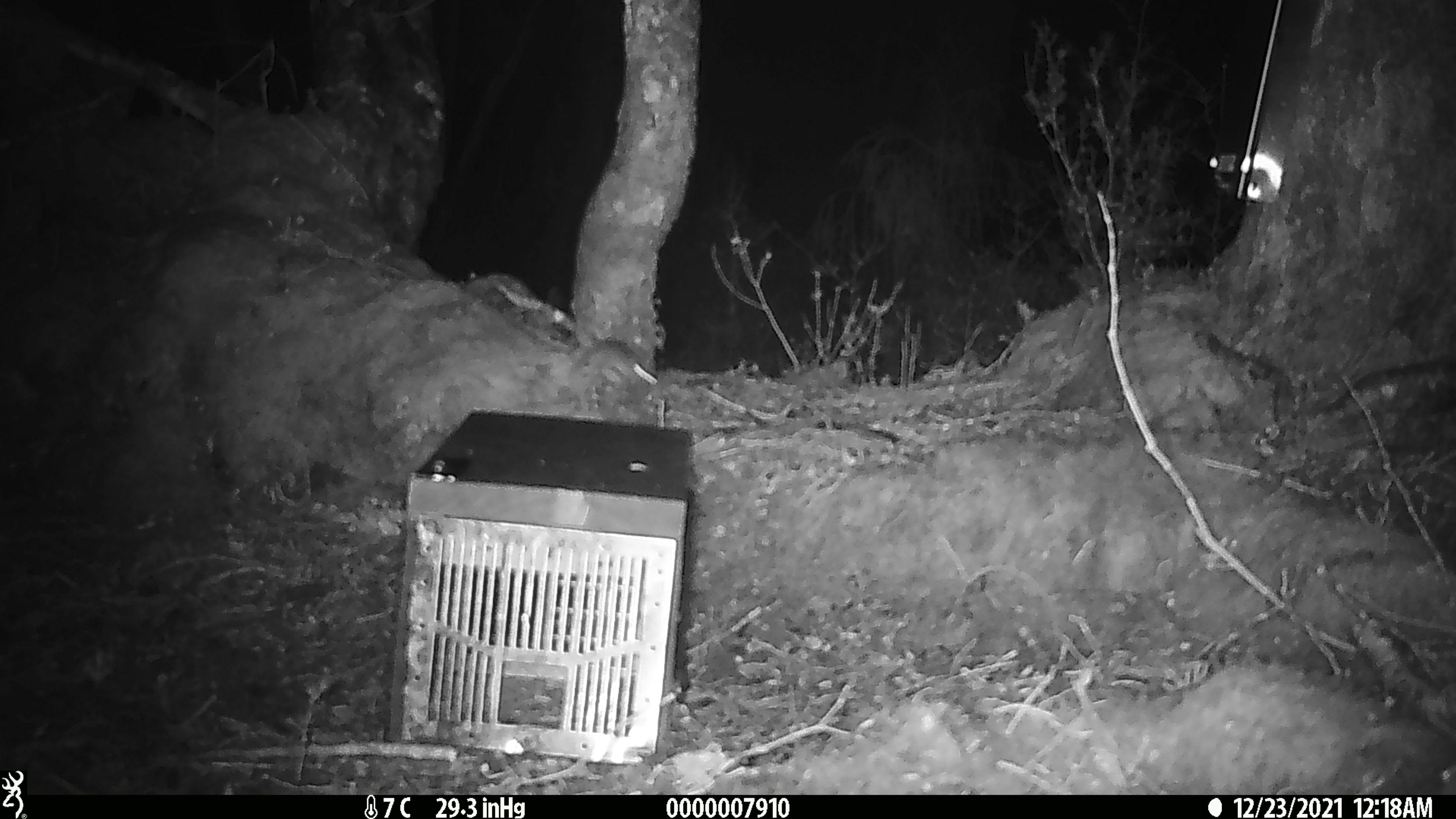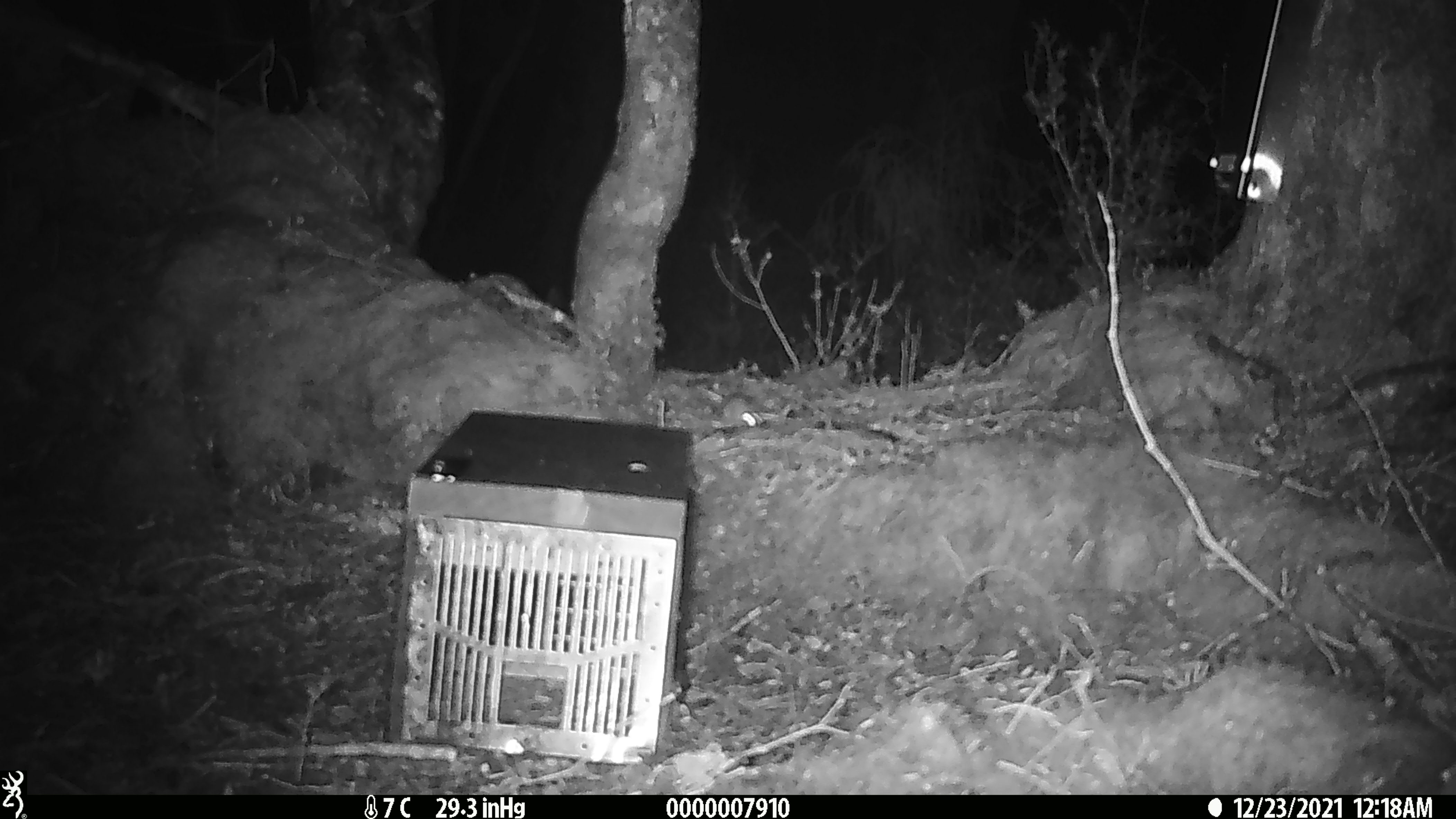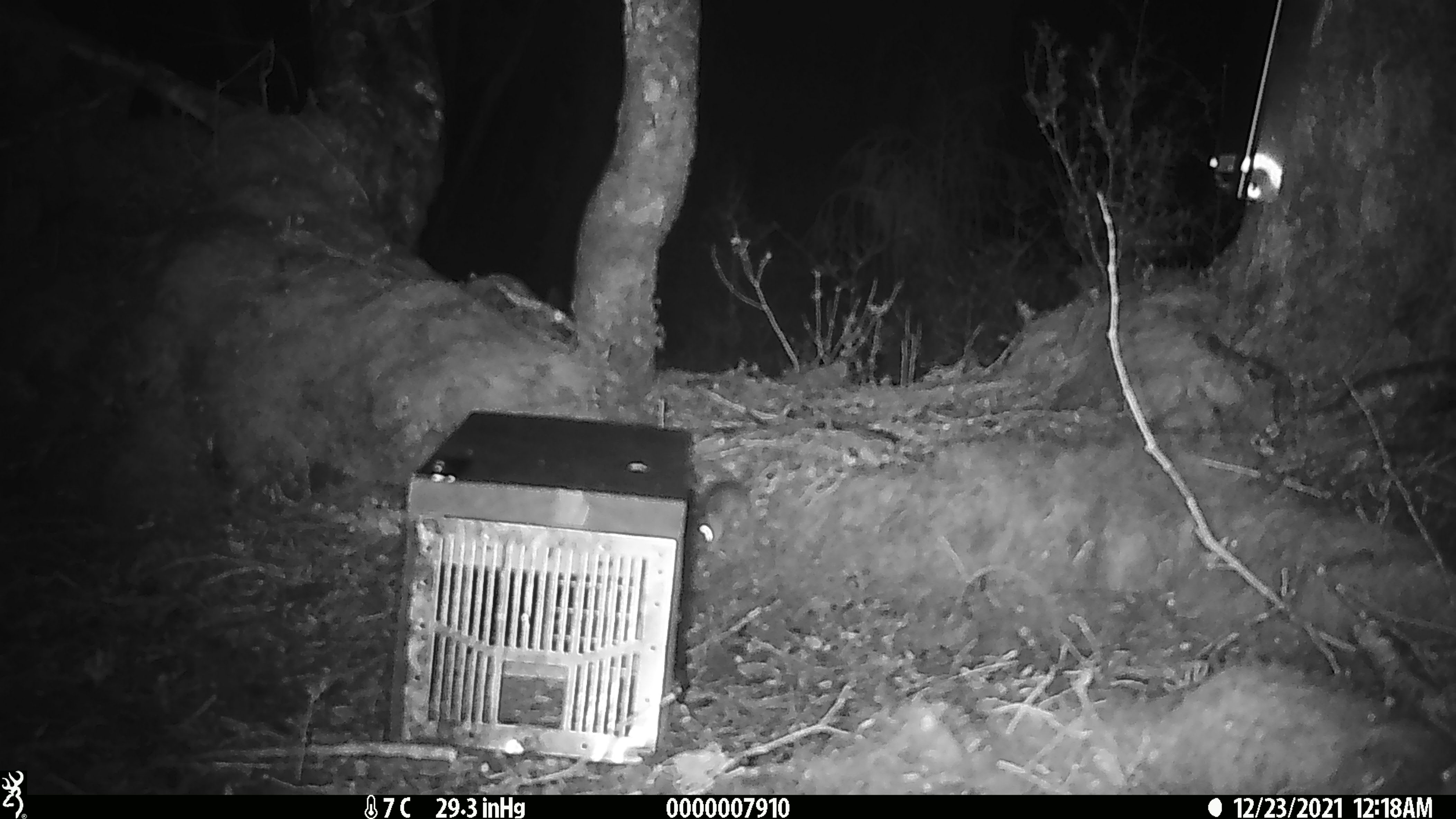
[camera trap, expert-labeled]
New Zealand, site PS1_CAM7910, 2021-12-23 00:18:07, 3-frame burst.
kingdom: Animalia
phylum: Chordata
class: Mammalia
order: Rodentia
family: Muridae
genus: Mus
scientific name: Mus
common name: mouse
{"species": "mouse (Mus)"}